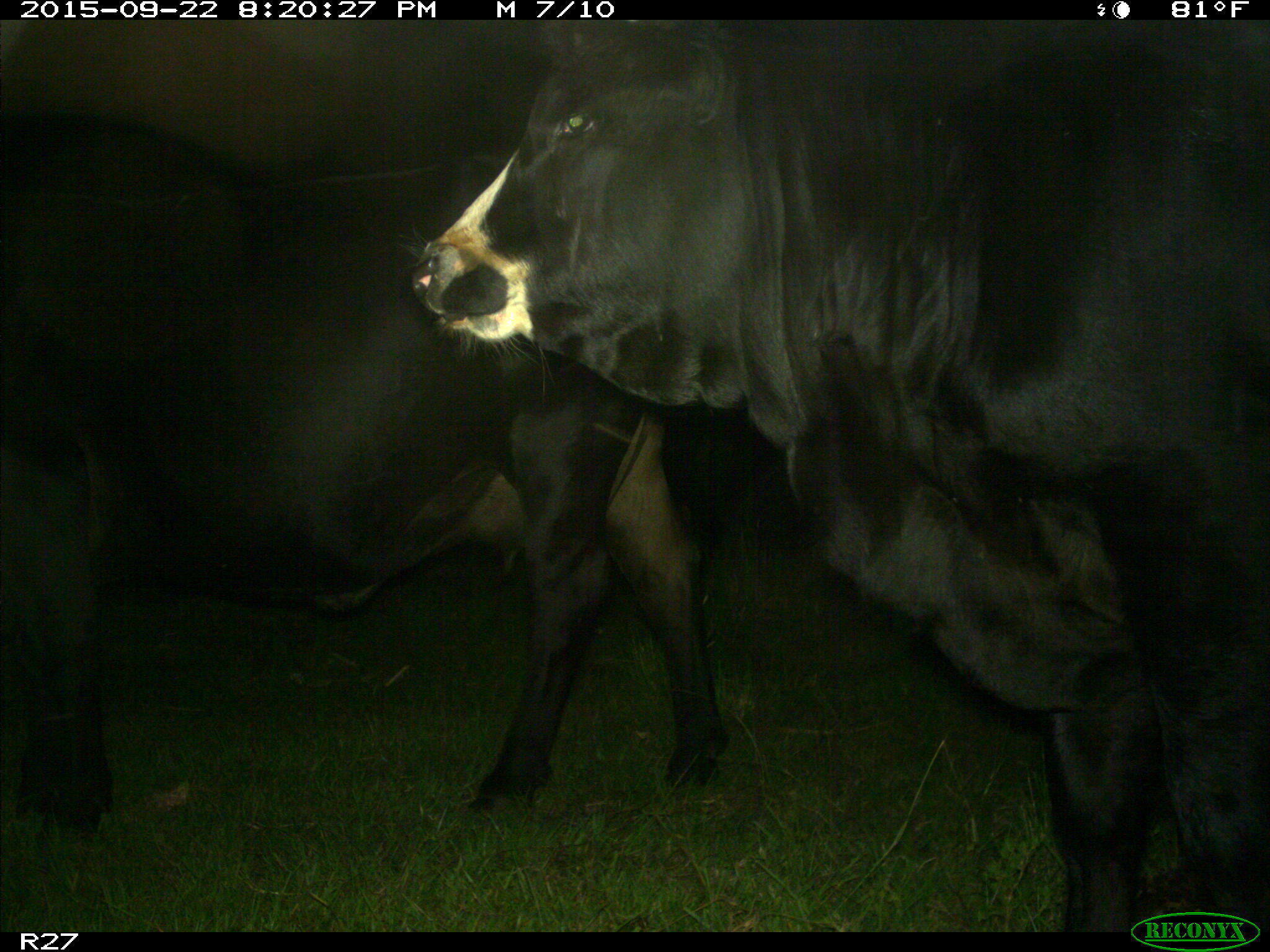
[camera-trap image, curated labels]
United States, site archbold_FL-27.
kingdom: Animalia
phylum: Chordata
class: Mammalia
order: Artiodactyla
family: Bovidae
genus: Bos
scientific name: Bos taurus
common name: domestic cow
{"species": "Bos taurus (domestic cow)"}